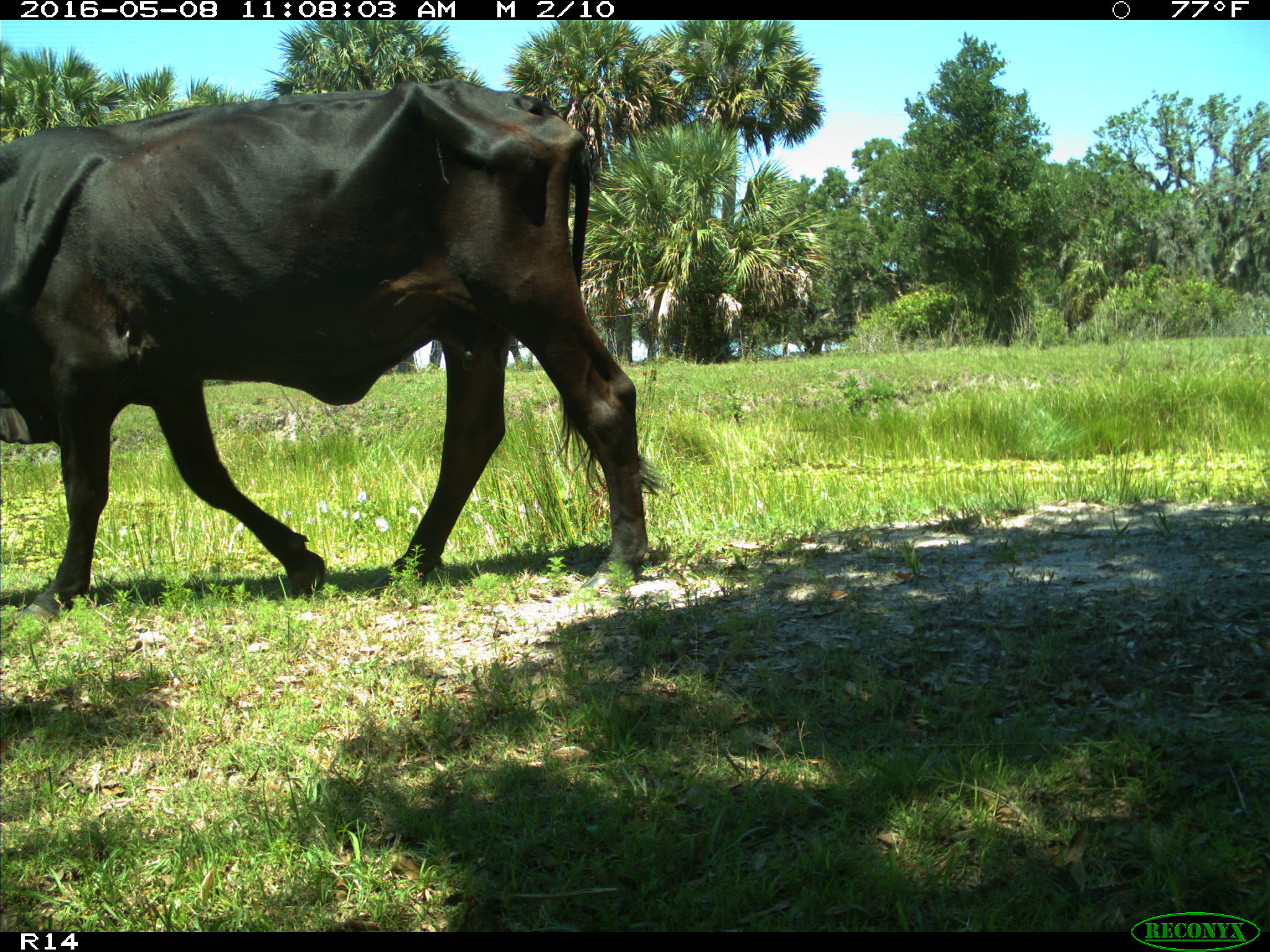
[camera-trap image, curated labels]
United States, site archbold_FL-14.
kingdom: Animalia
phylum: Chordata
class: Mammalia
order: Artiodactyla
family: Bovidae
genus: Bos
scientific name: Bos taurus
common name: domestic cow